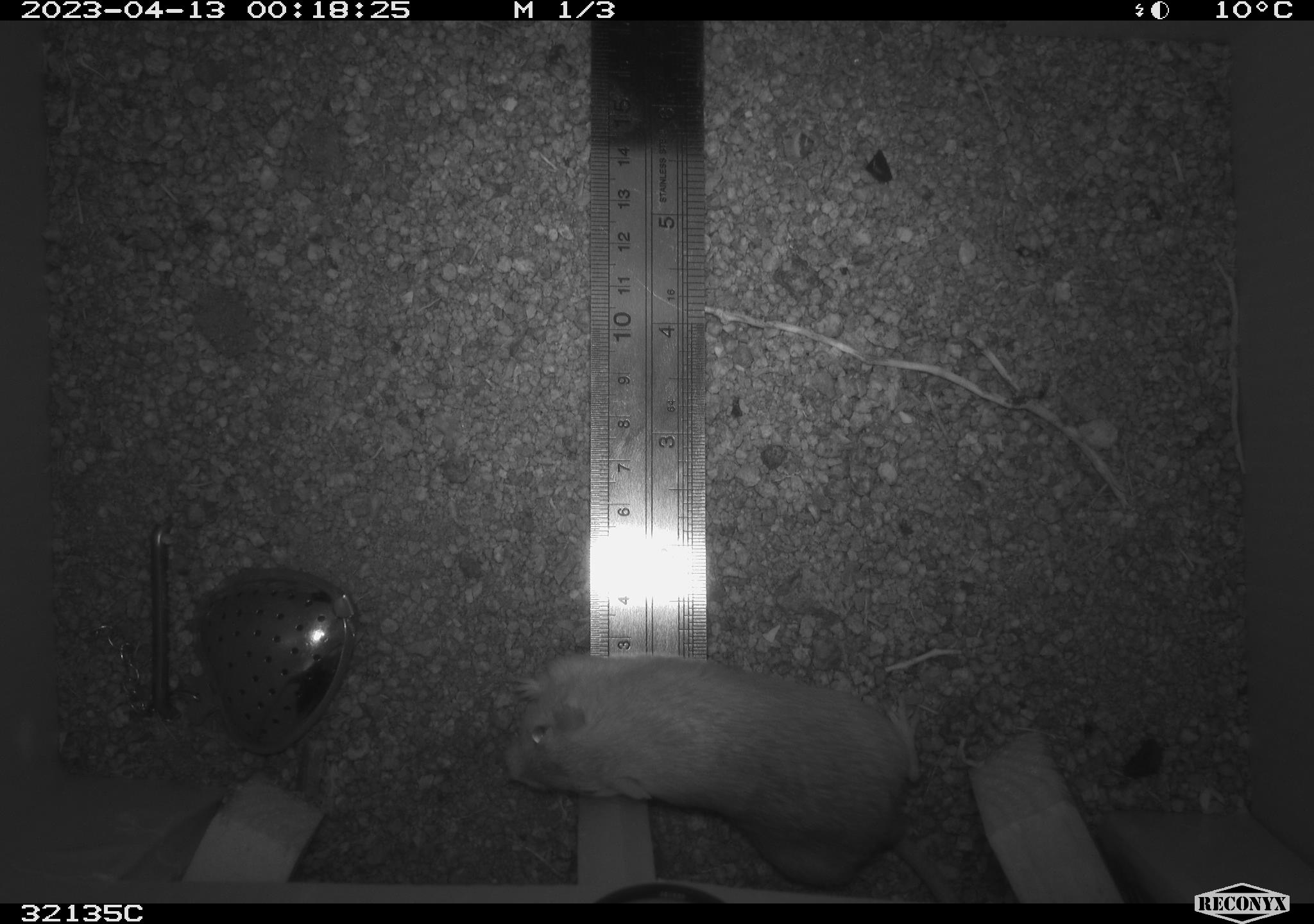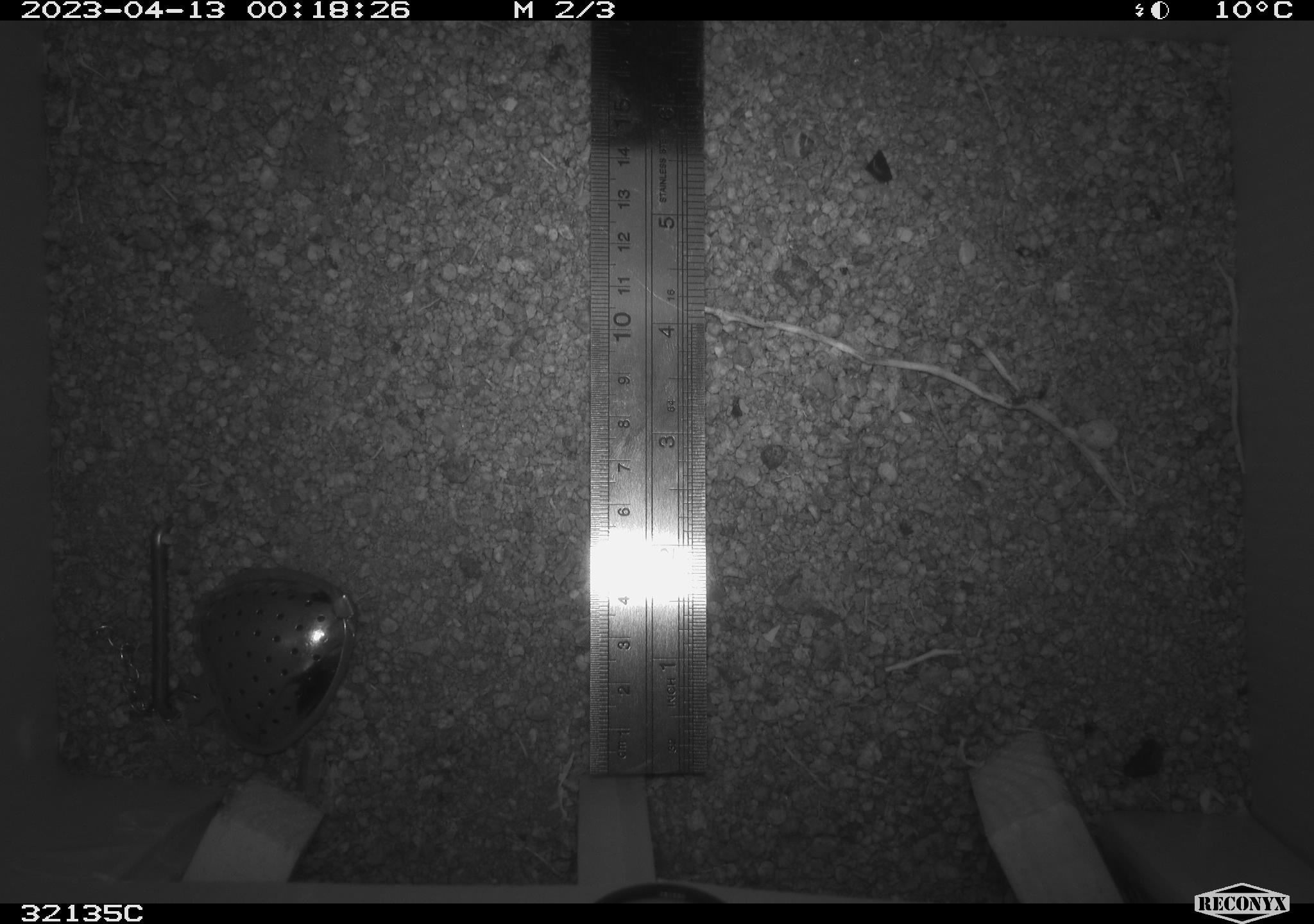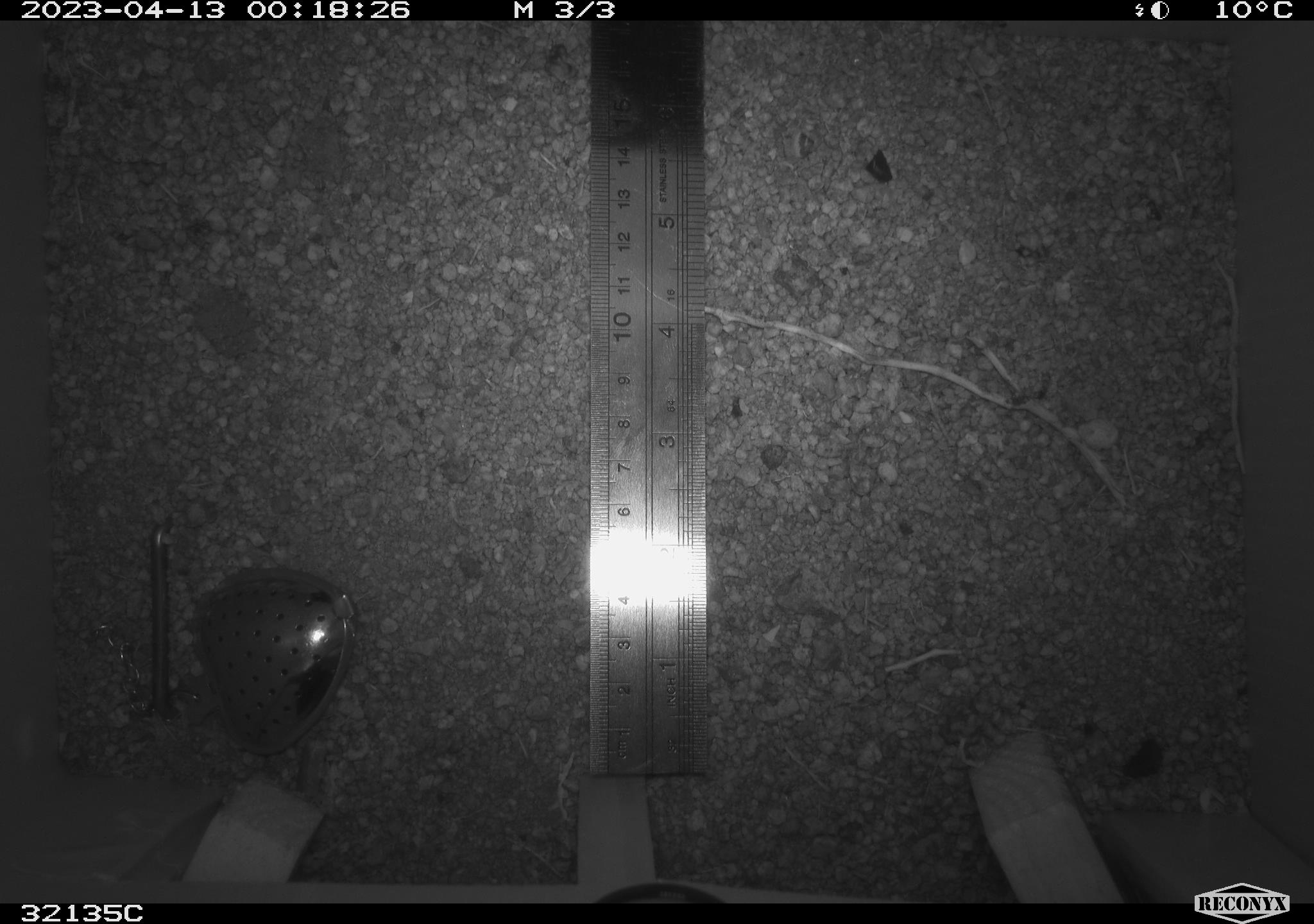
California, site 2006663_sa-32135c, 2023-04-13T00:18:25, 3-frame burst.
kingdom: Animalia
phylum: Chordata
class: Mammalia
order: Rodentia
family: Heteromyidae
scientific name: Heteromyidae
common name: kangaroo rats and pocket mice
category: heteromyidae family